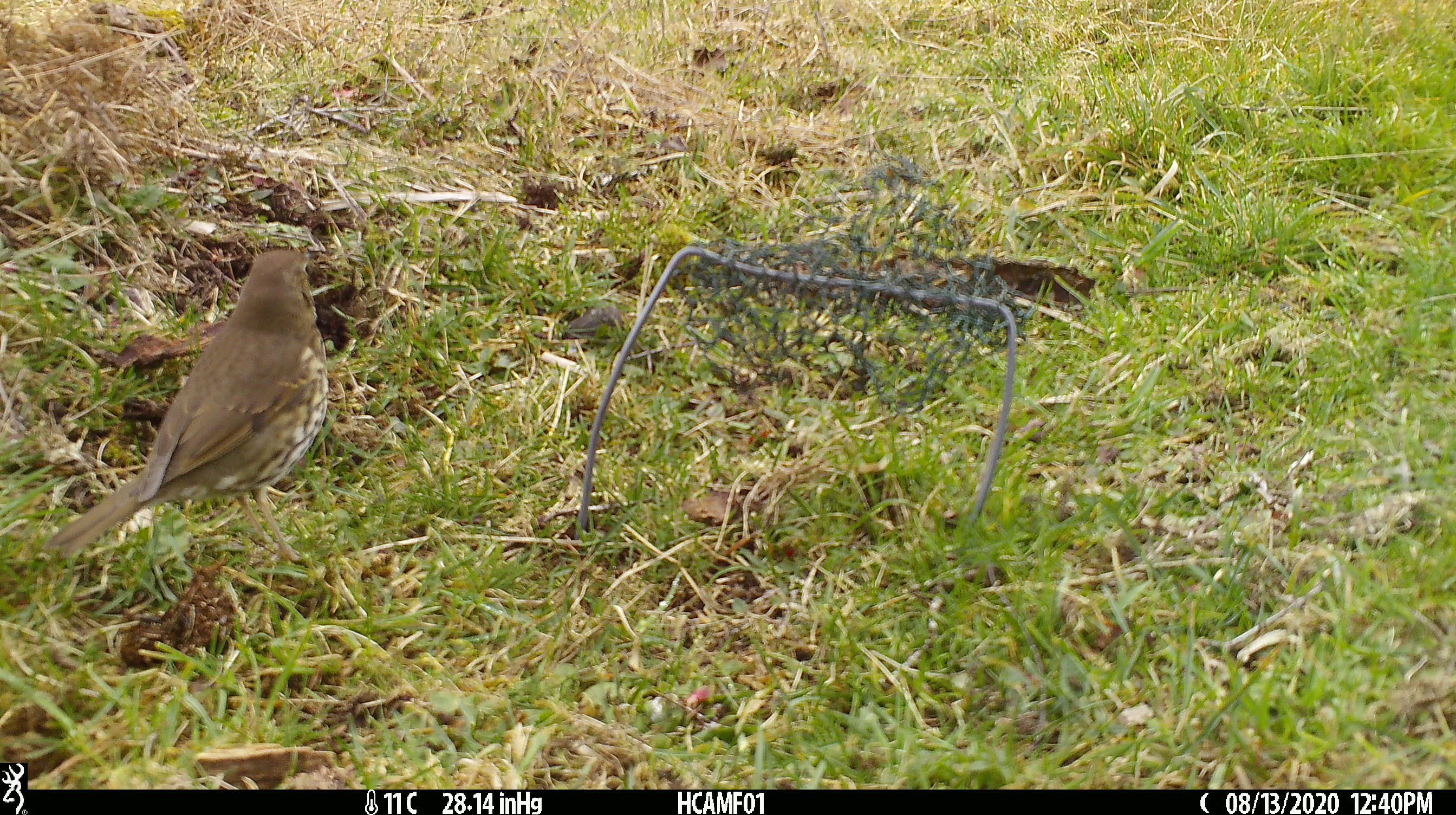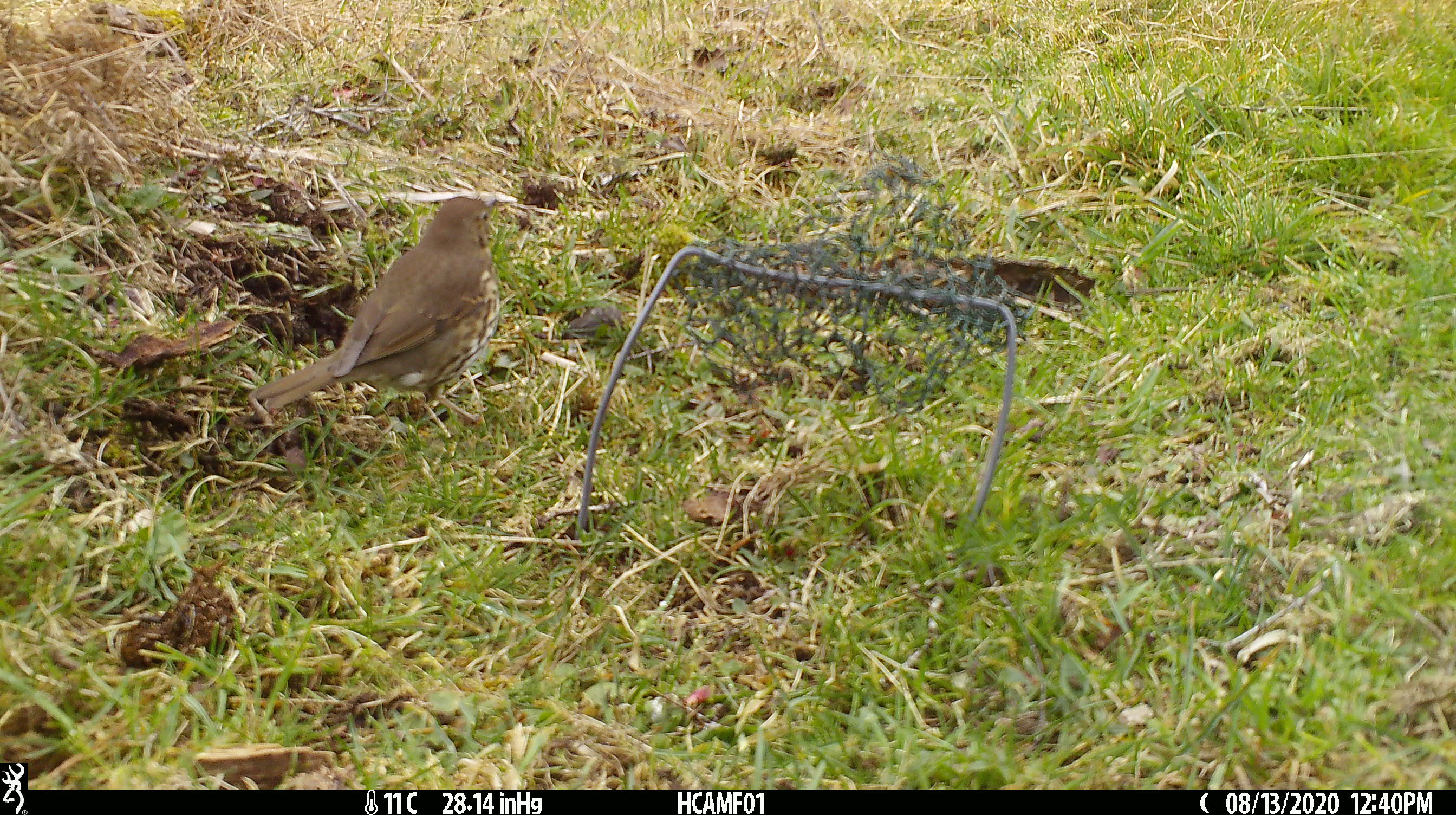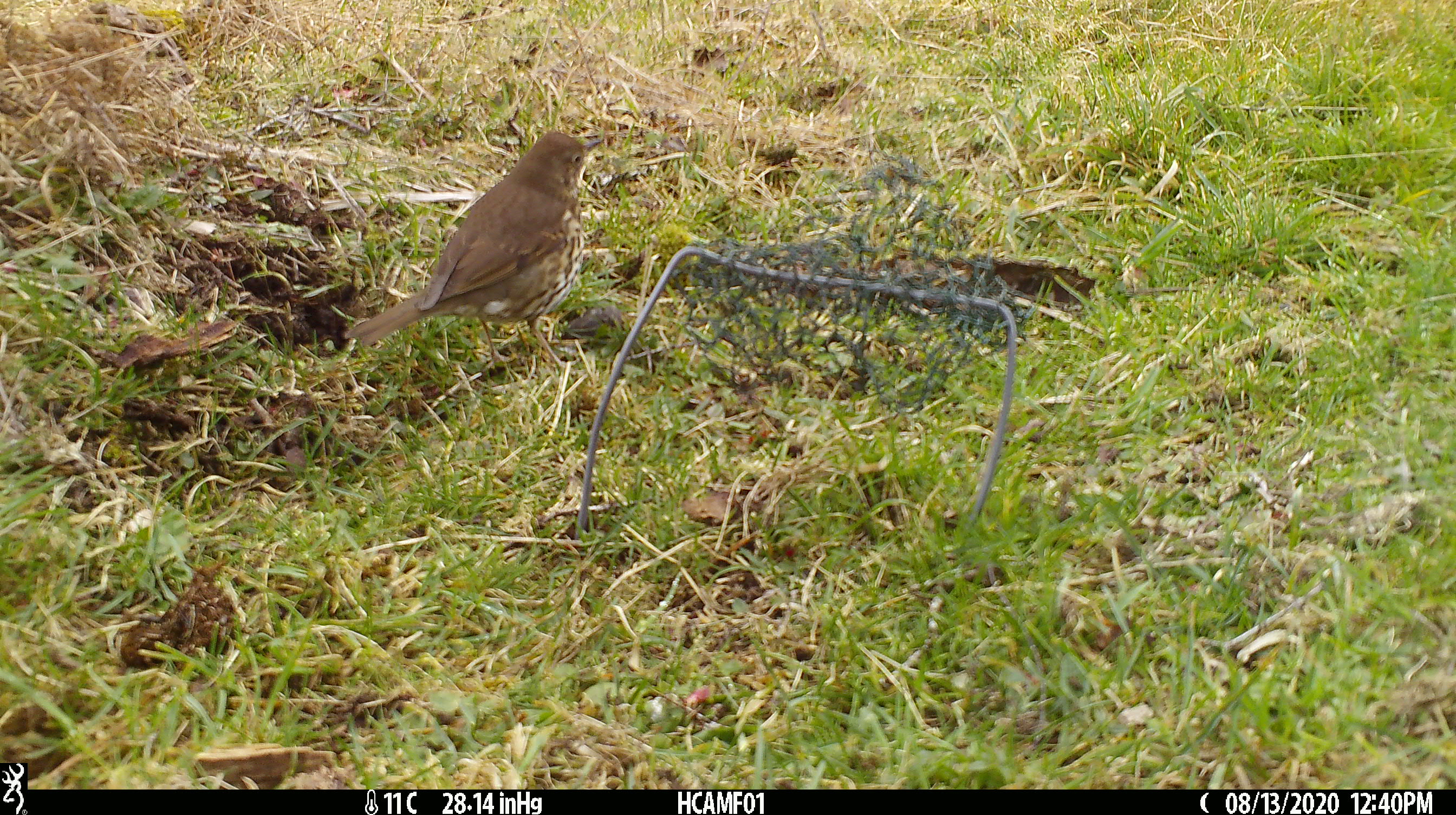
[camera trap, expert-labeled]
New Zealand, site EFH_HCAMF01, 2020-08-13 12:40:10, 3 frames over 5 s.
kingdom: Animalia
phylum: Chordata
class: Aves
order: Passeriformes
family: Turdidae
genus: Turdus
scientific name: Turdus philomelos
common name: song thrush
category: thrush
Thrush (song thrush) (Turdus philomelos).